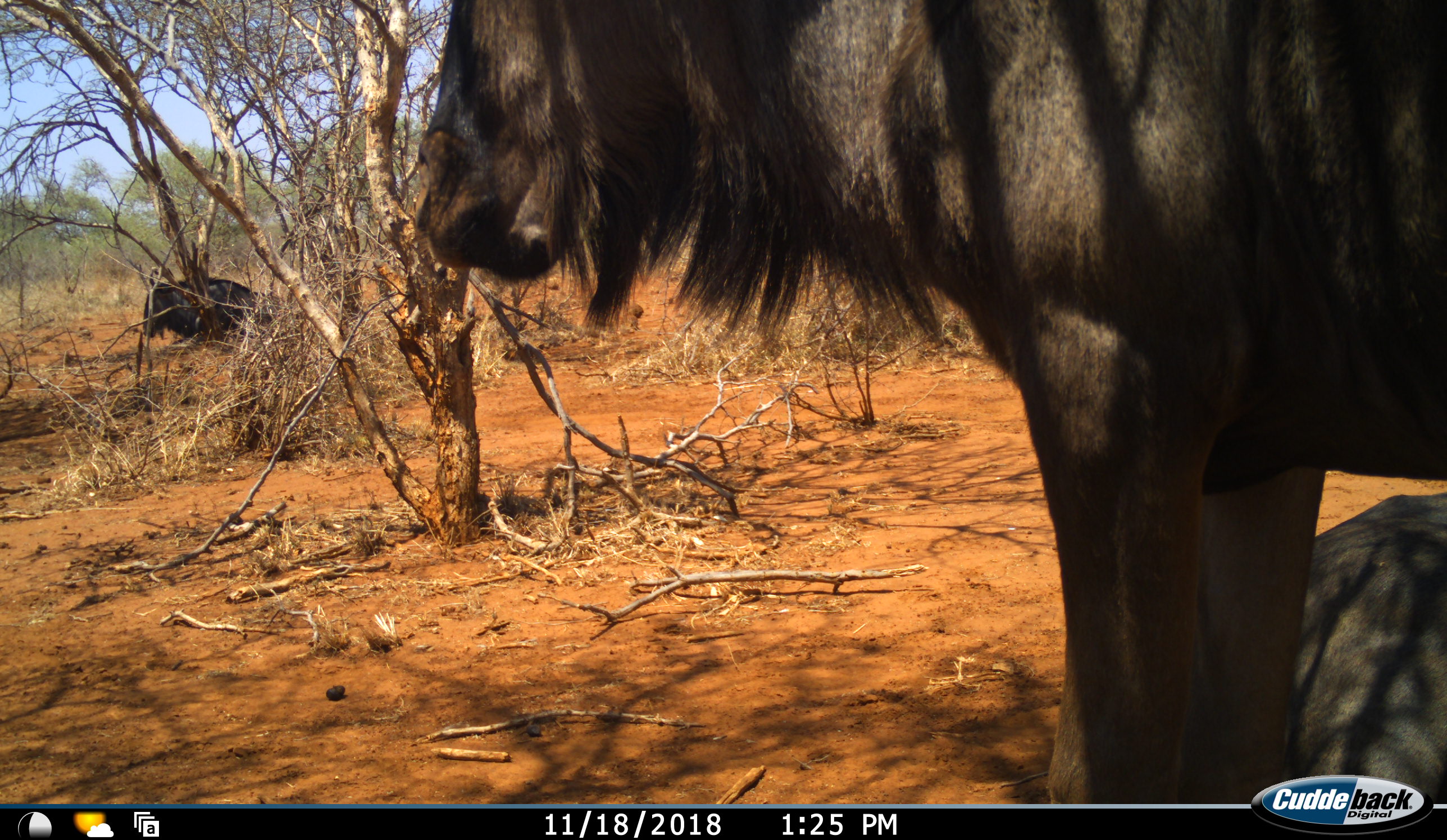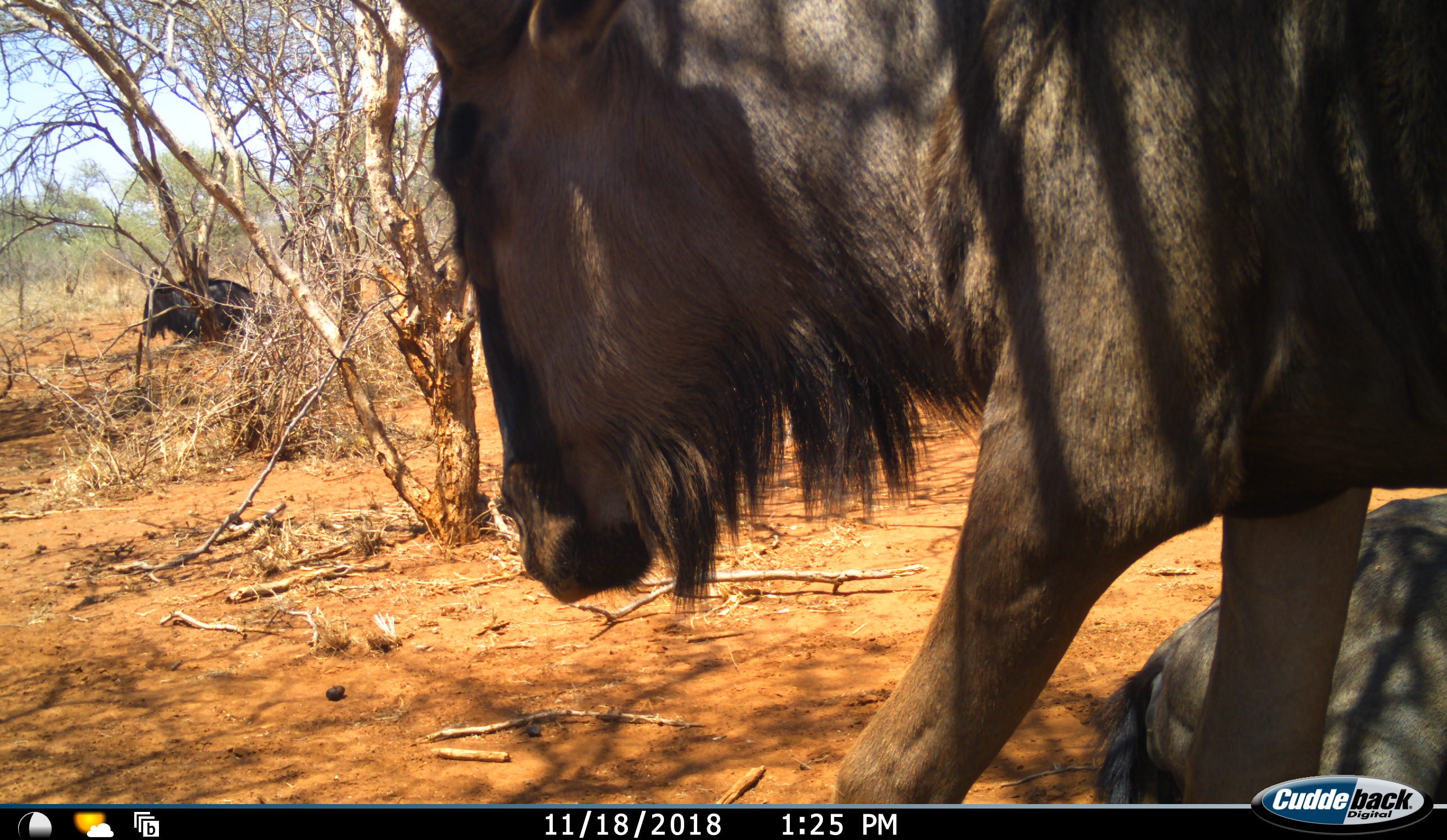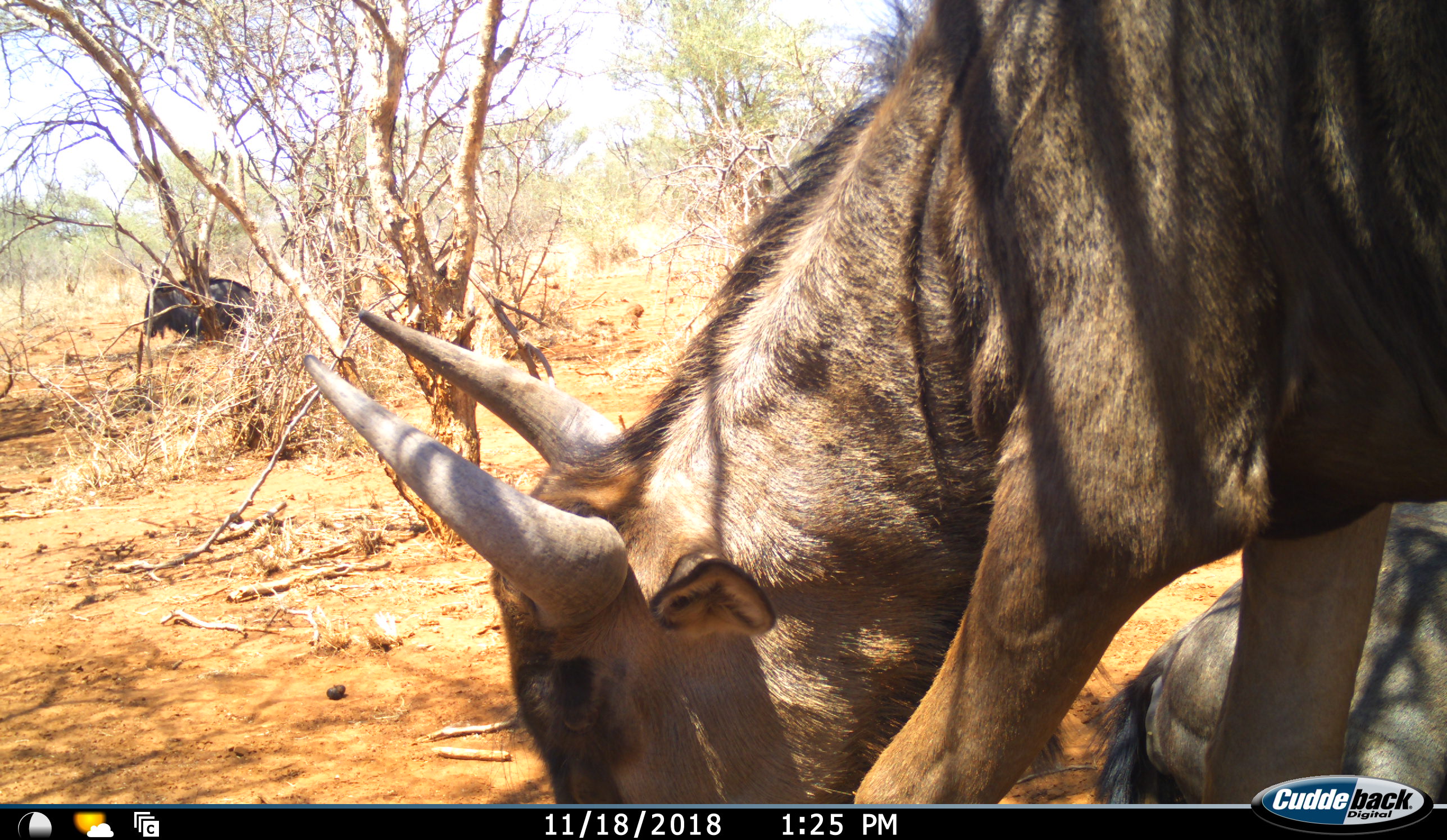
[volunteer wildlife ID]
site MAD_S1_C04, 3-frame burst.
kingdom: Animalia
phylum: Chordata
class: Mammalia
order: Artiodactyla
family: Bovidae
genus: Connochaetes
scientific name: Connochaetes taurinus taurinus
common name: blue wildebeest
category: wildebeestblue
Wildebeestblue (blue wildebeest) (Connochaetes taurinus taurinus), count 2. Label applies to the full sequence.